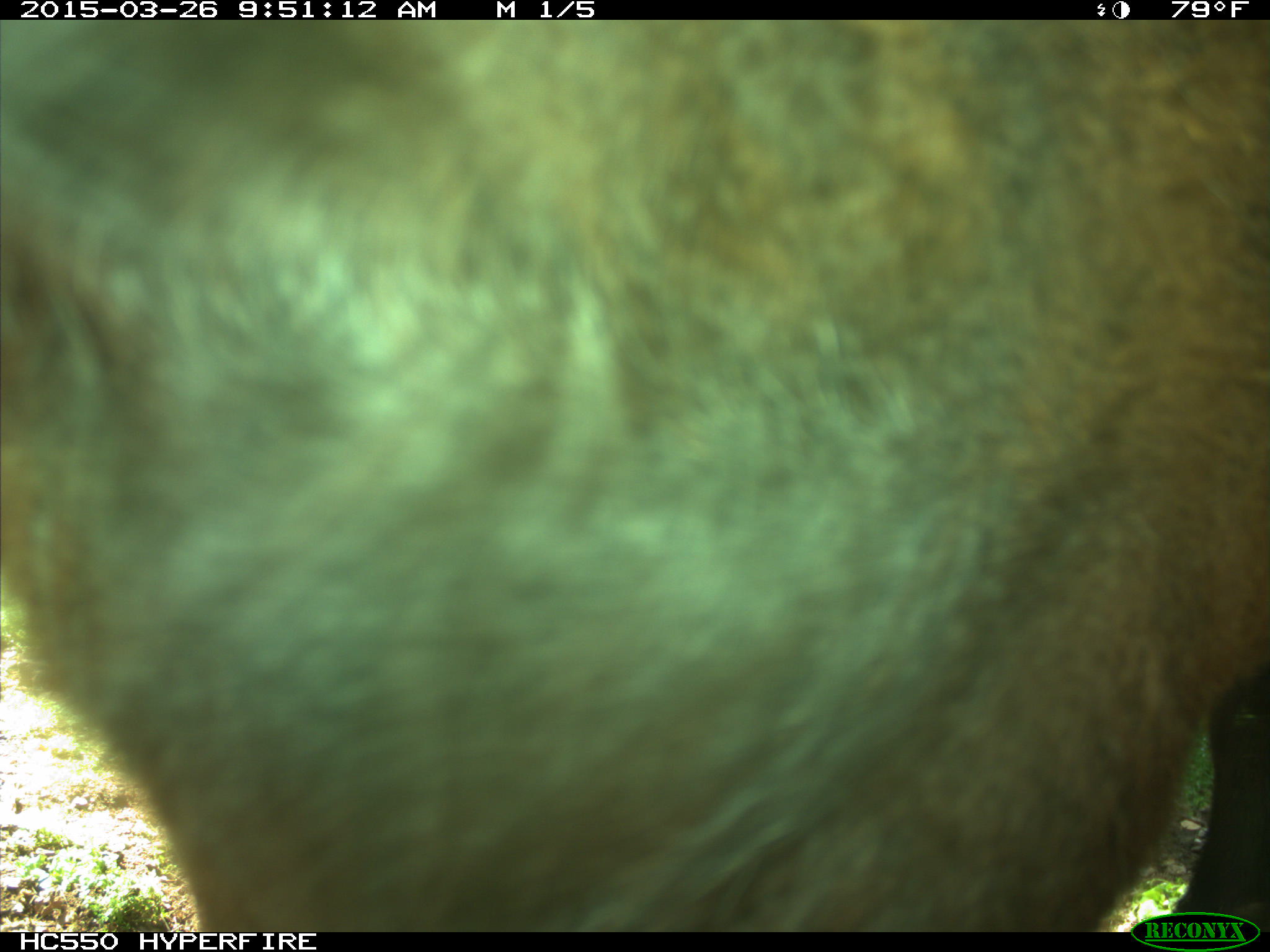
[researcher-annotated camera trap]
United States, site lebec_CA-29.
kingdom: Animalia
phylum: Chordata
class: Mammalia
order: Artiodactyla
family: Bovidae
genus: Bos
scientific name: Bos taurus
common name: domestic cow